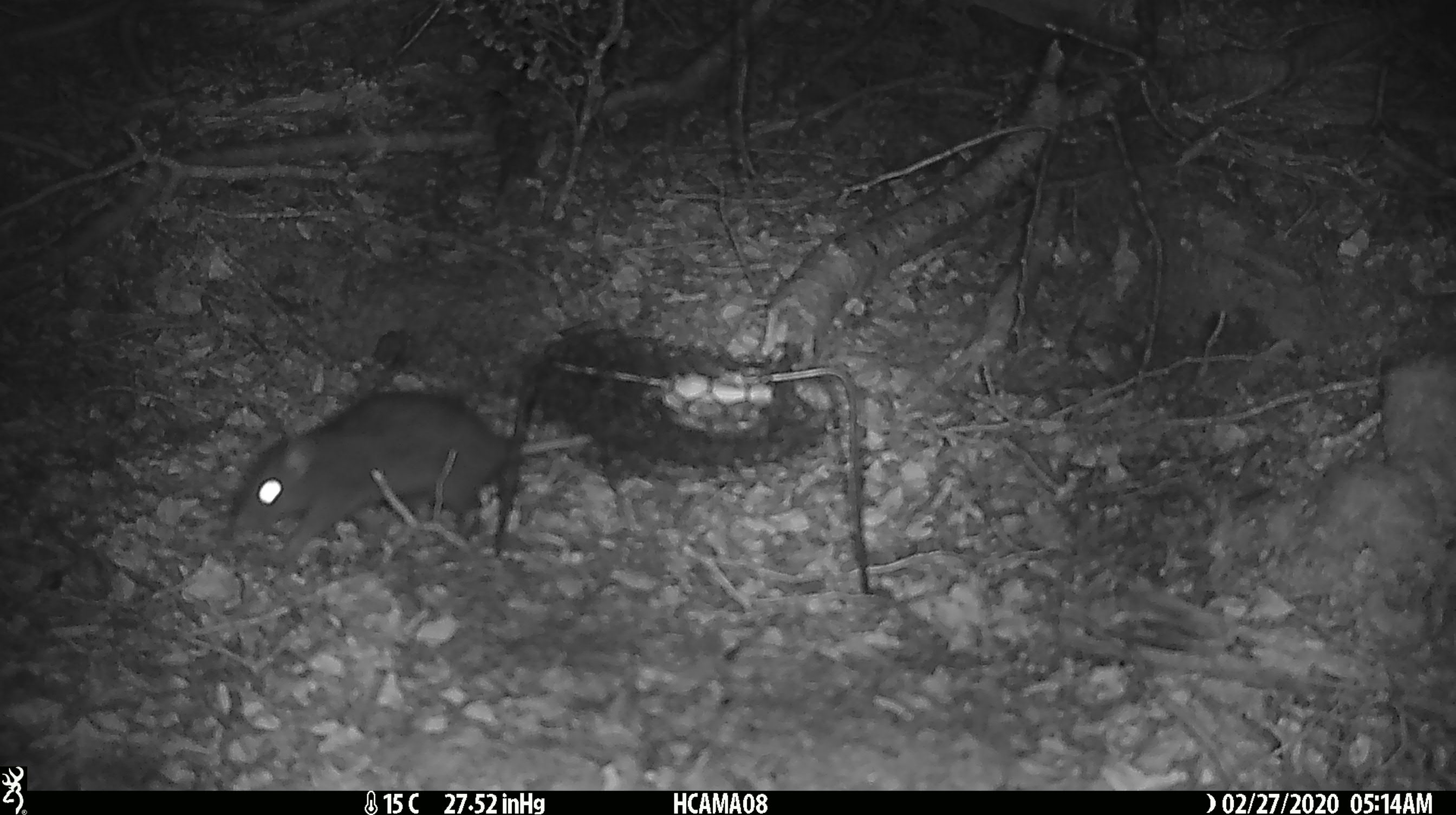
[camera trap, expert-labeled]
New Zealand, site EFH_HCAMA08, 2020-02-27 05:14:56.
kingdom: Animalia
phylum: Chordata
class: Mammalia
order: Rodentia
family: Muridae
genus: Rattus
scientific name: Rattus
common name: rat